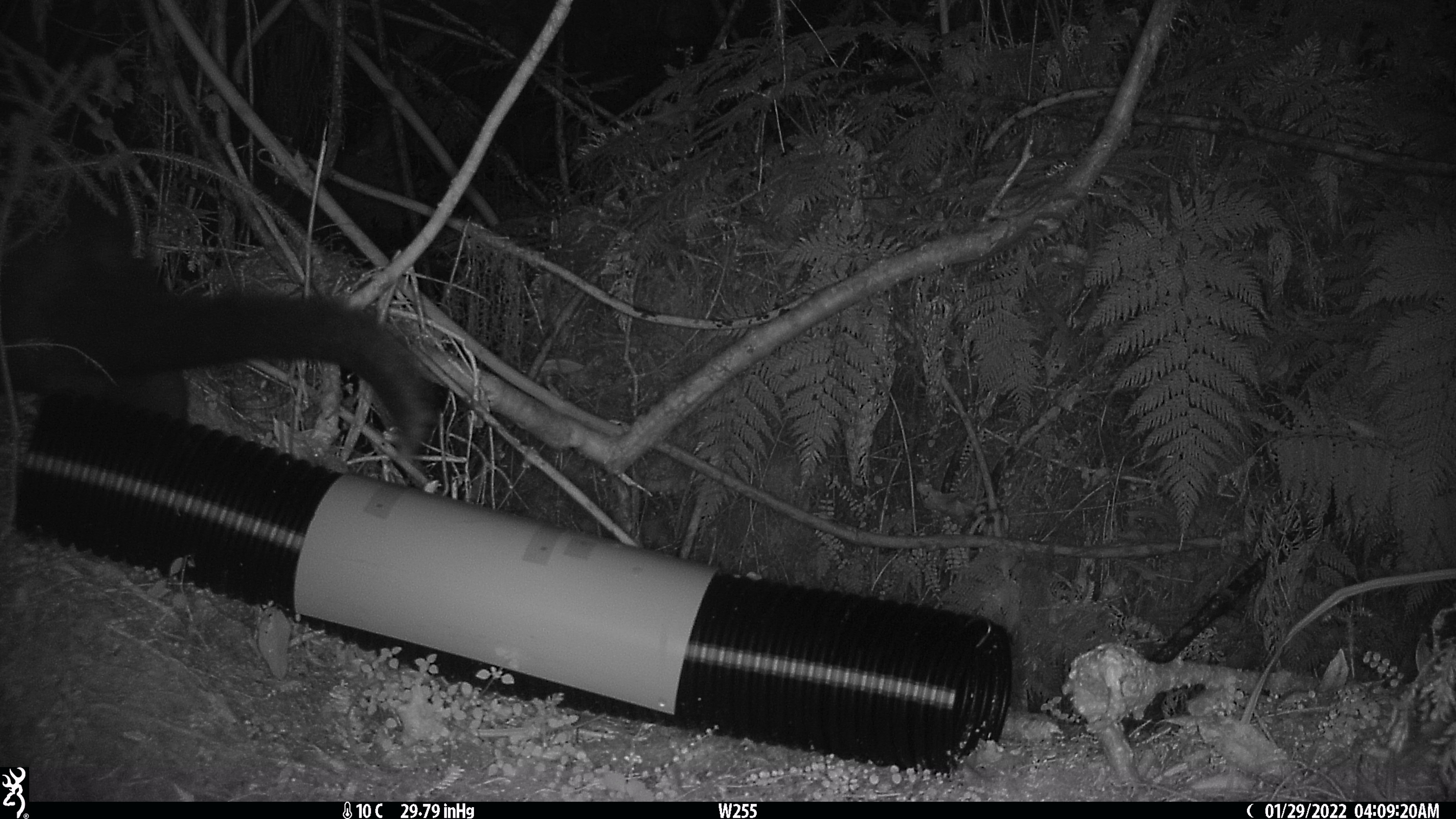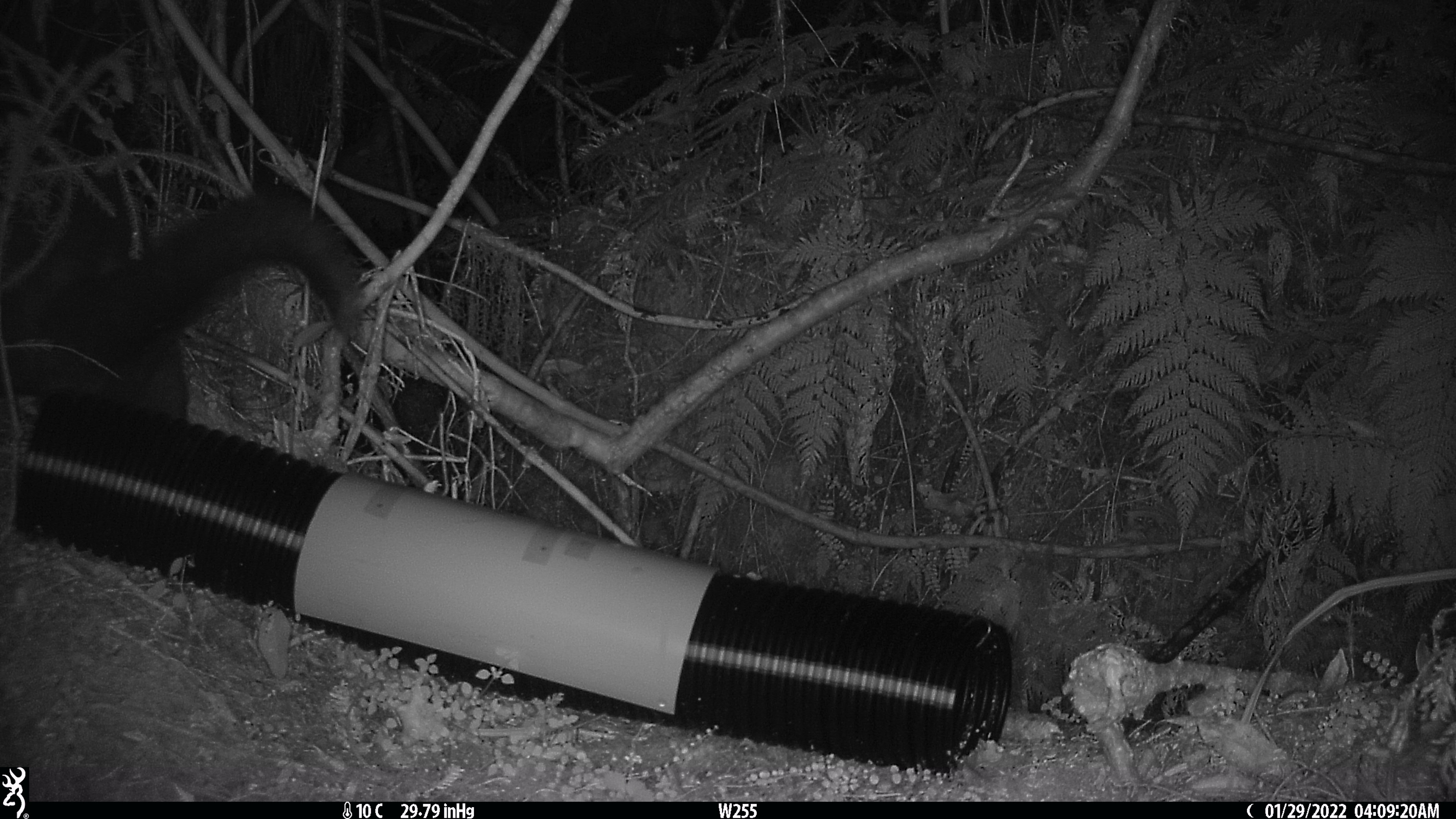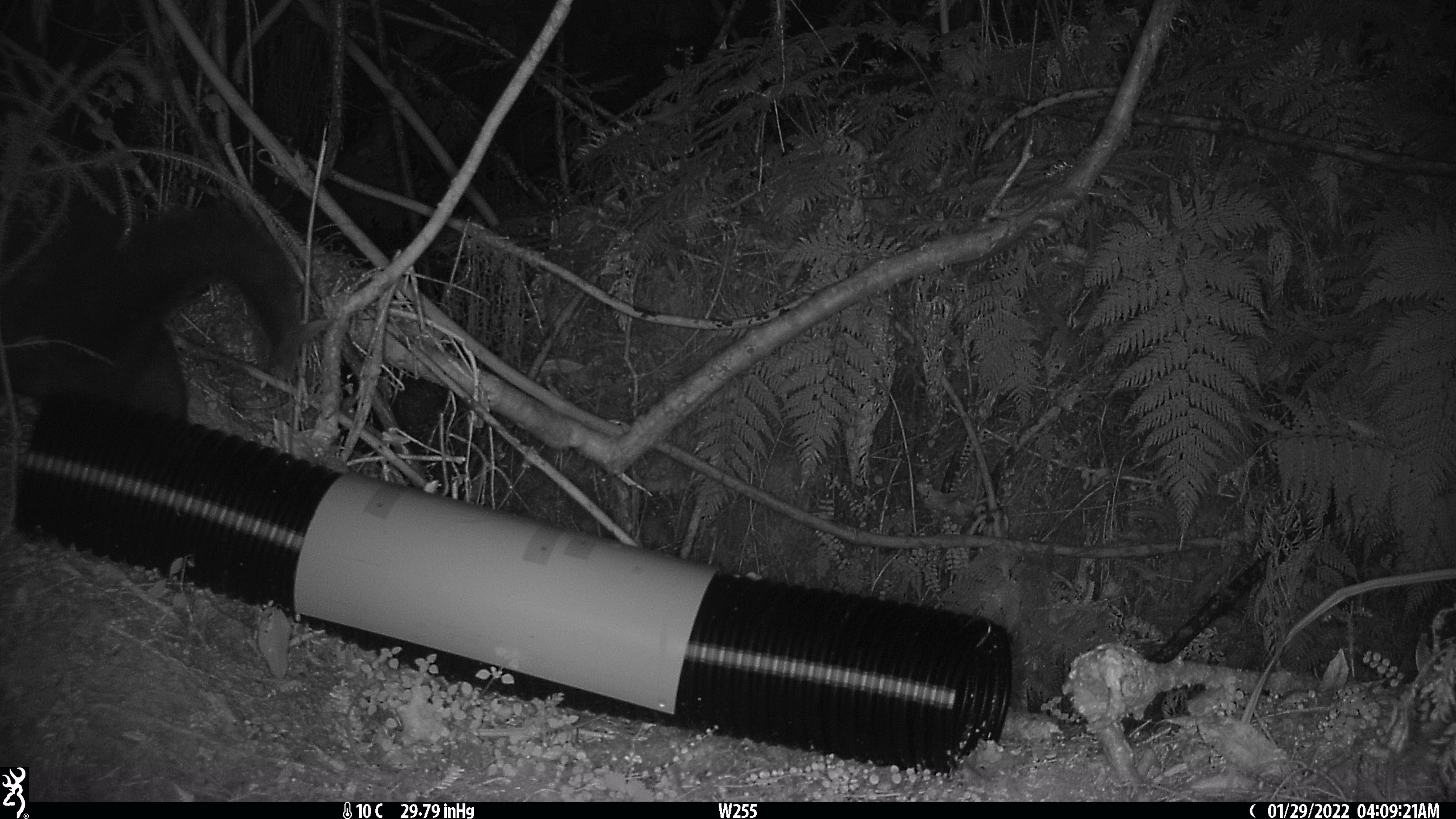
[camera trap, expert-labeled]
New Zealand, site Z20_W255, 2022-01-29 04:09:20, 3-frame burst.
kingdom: Animalia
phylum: Chordata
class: Mammalia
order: Diprotodontia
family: Phalangeridae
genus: Trichosurus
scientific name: Trichosurus vulpecula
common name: common brushtail possum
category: possum